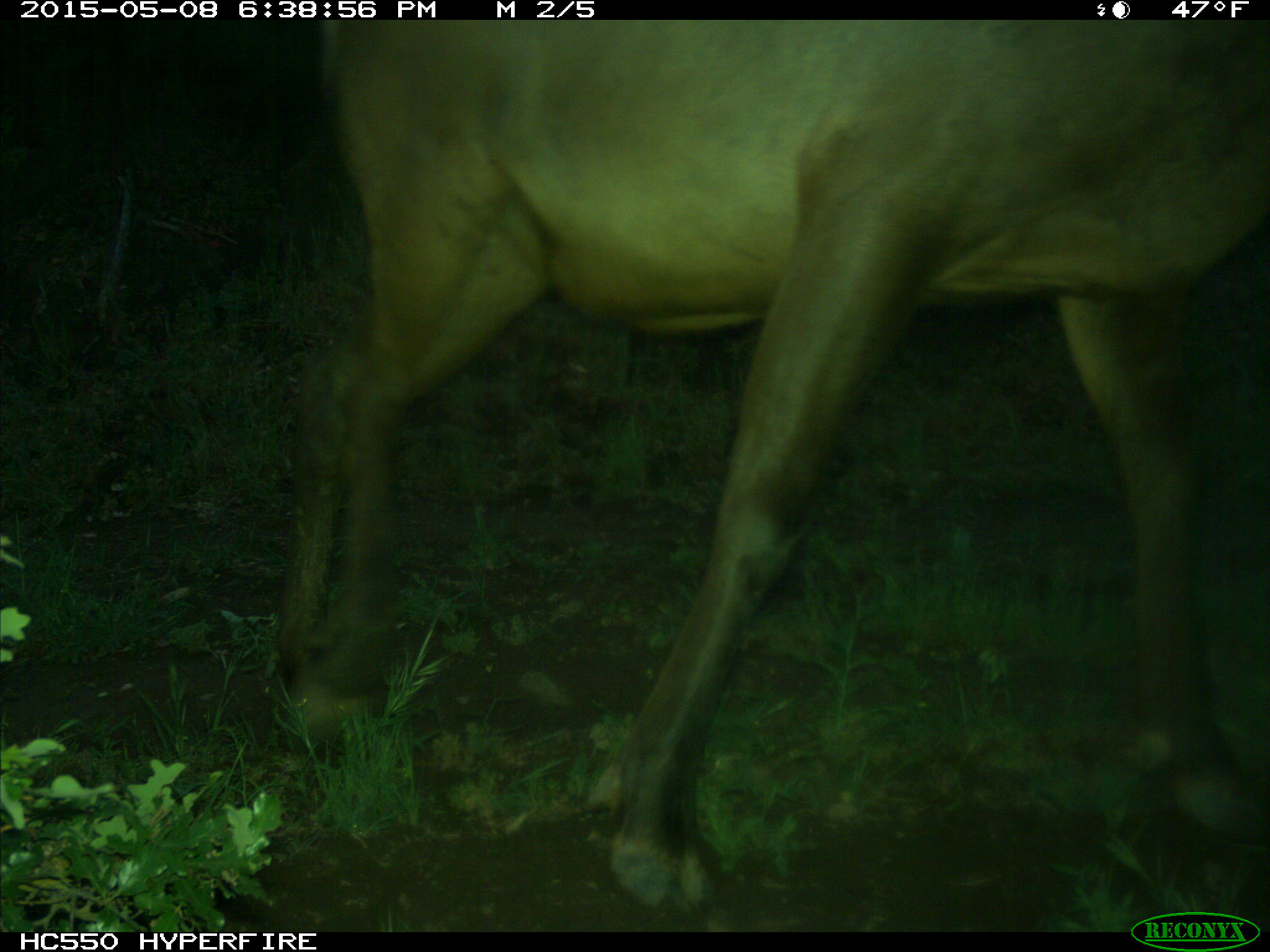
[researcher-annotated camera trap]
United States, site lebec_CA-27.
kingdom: Animalia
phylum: Chordata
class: Mammalia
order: Artiodactyla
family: Cervidae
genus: Cervus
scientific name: Cervus canadensis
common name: elk